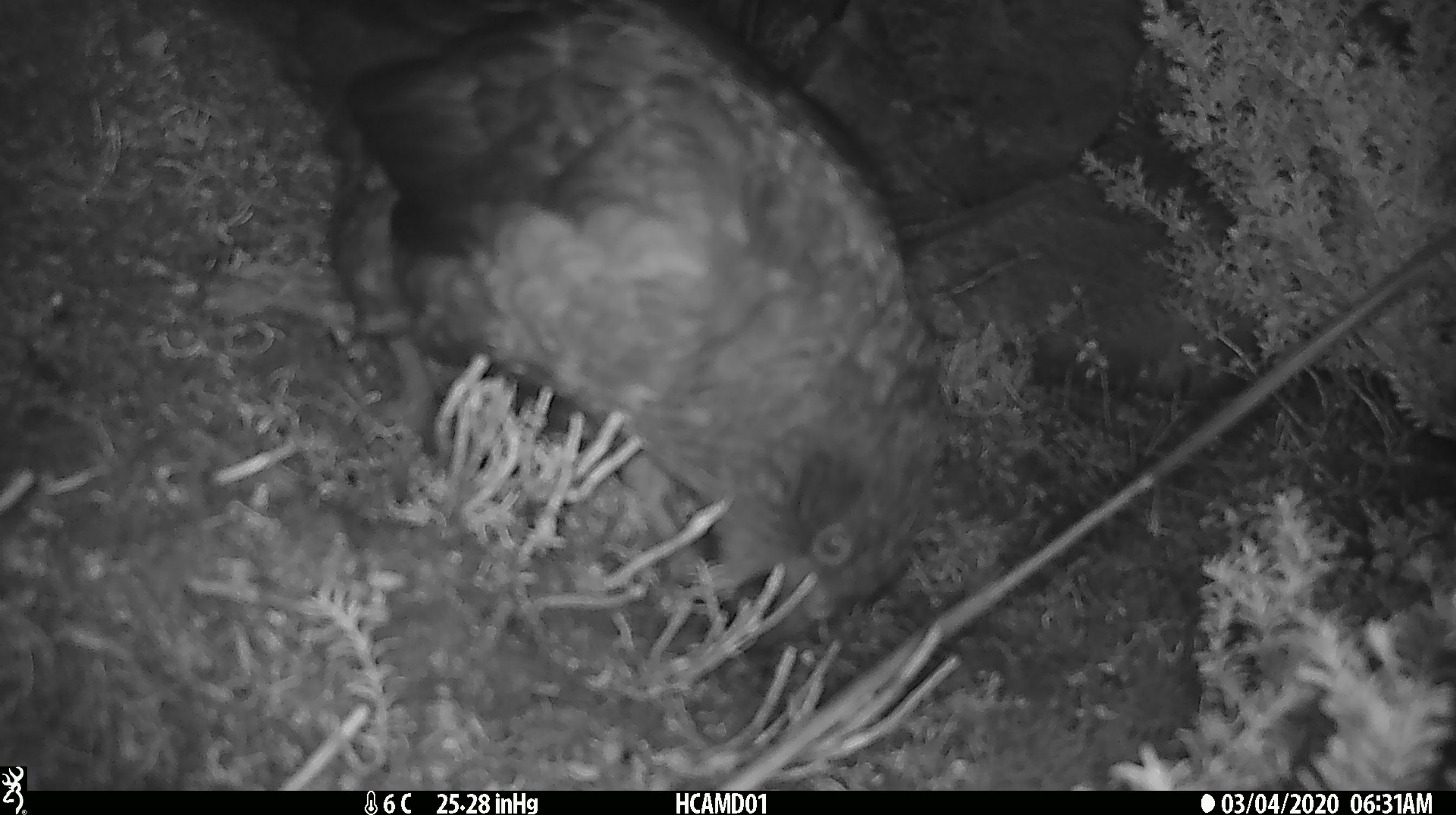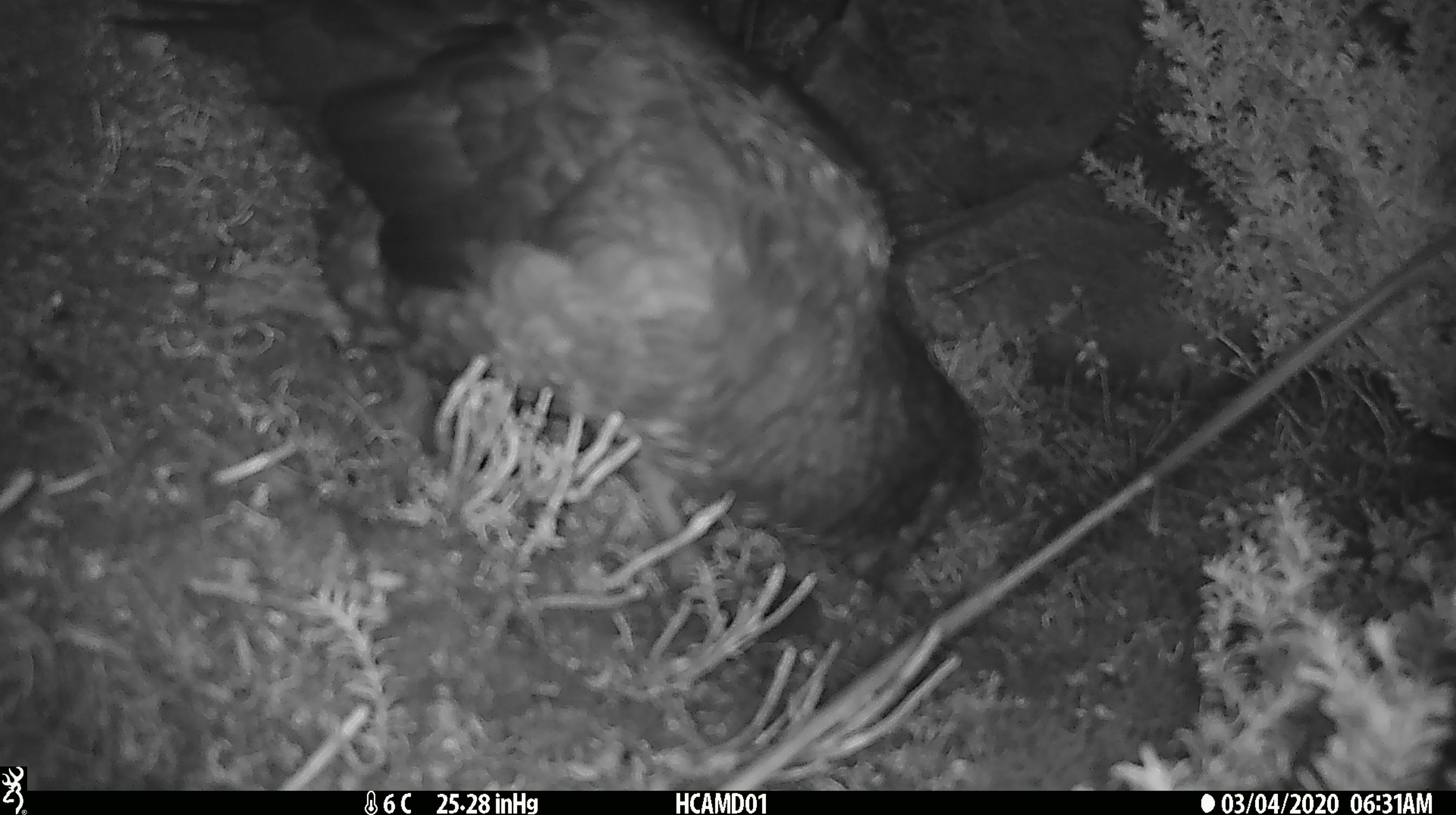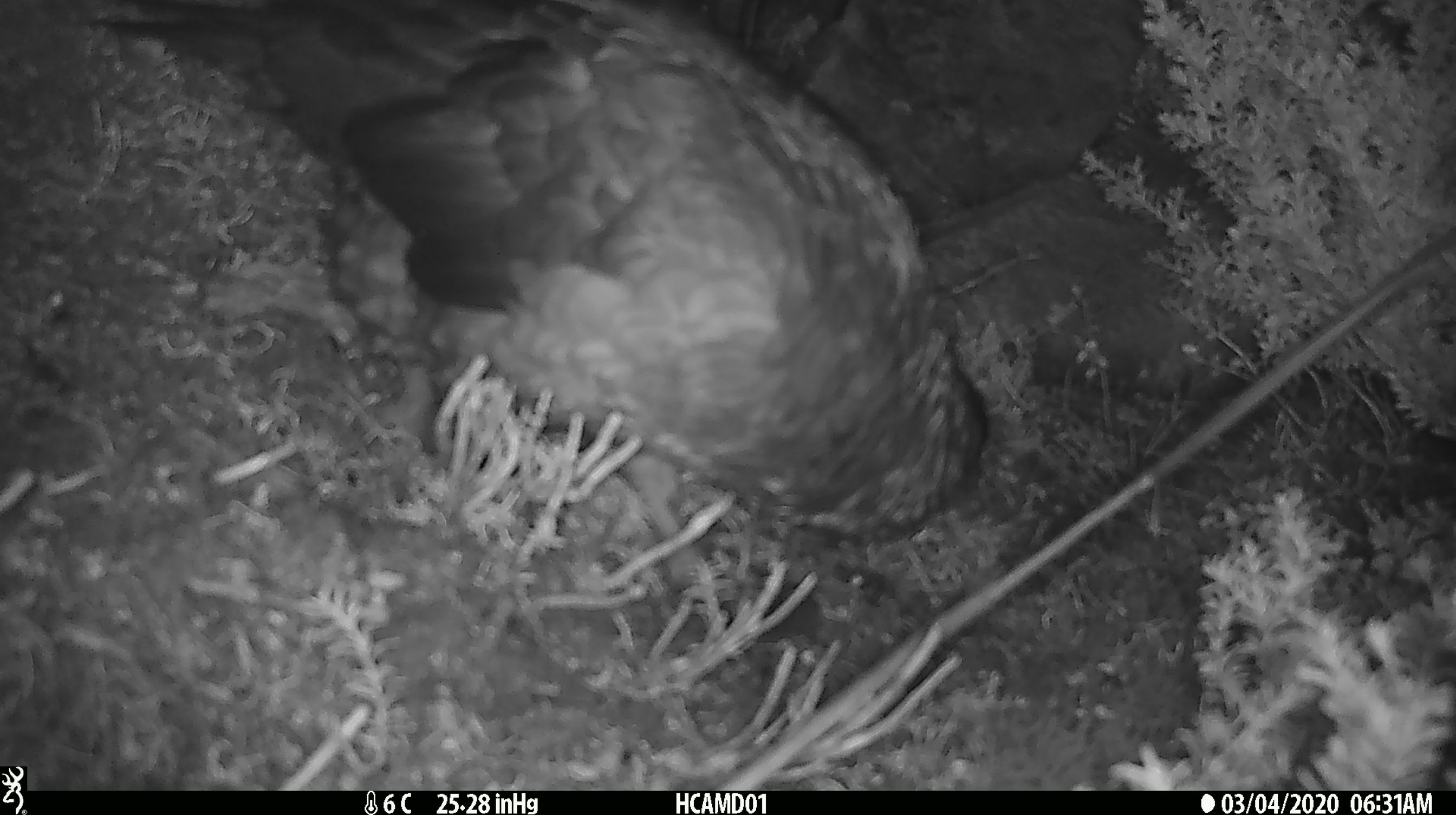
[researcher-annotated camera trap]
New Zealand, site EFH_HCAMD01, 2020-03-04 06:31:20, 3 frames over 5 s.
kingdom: Animalia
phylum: Chordata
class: Aves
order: Psittaciformes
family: Strigopidae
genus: Nestor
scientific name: Nestor notabilis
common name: kea